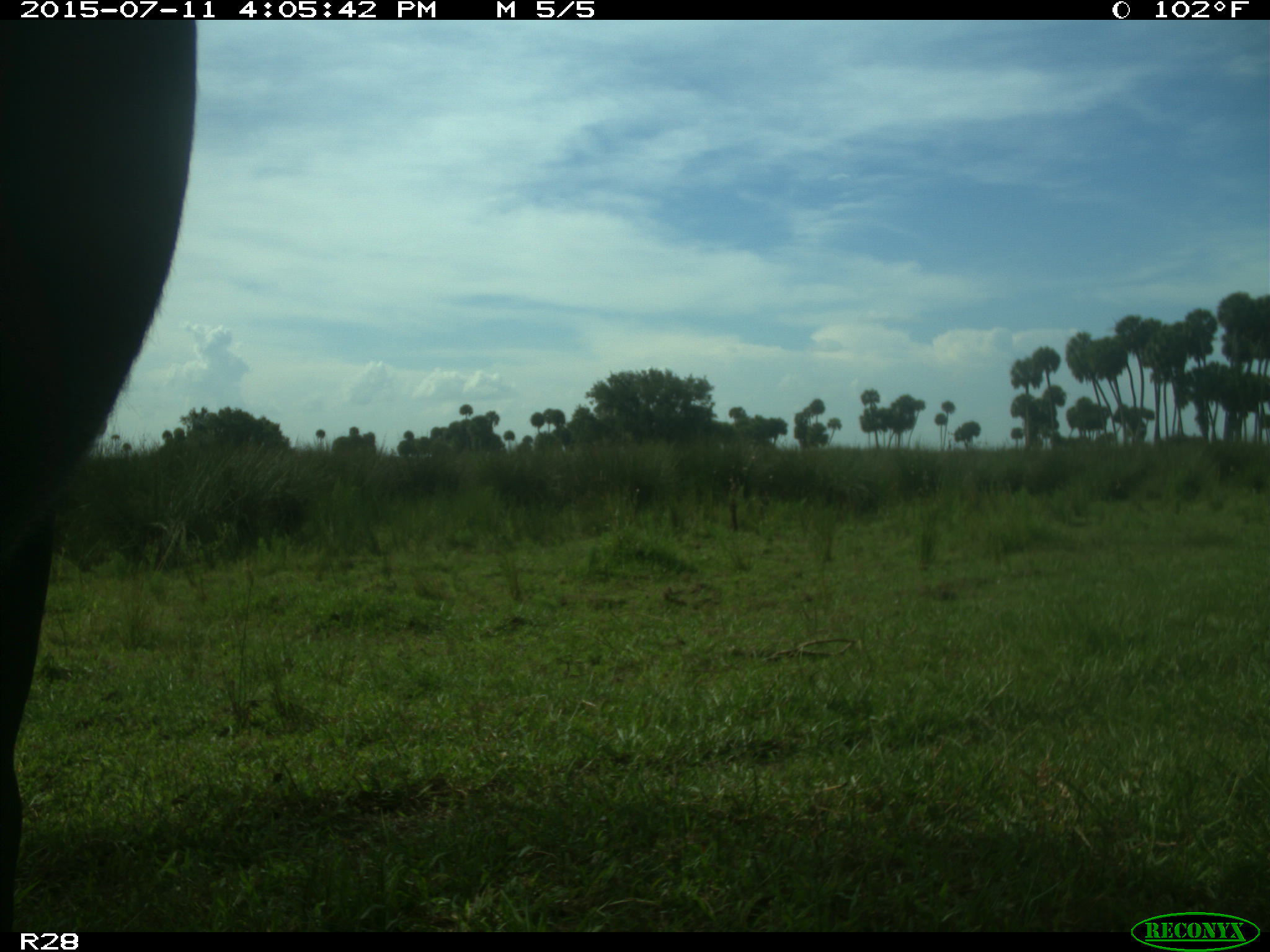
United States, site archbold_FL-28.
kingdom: Animalia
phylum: Chordata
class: Mammalia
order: Artiodactyla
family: Bovidae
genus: Bos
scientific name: Bos taurus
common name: domestic cow